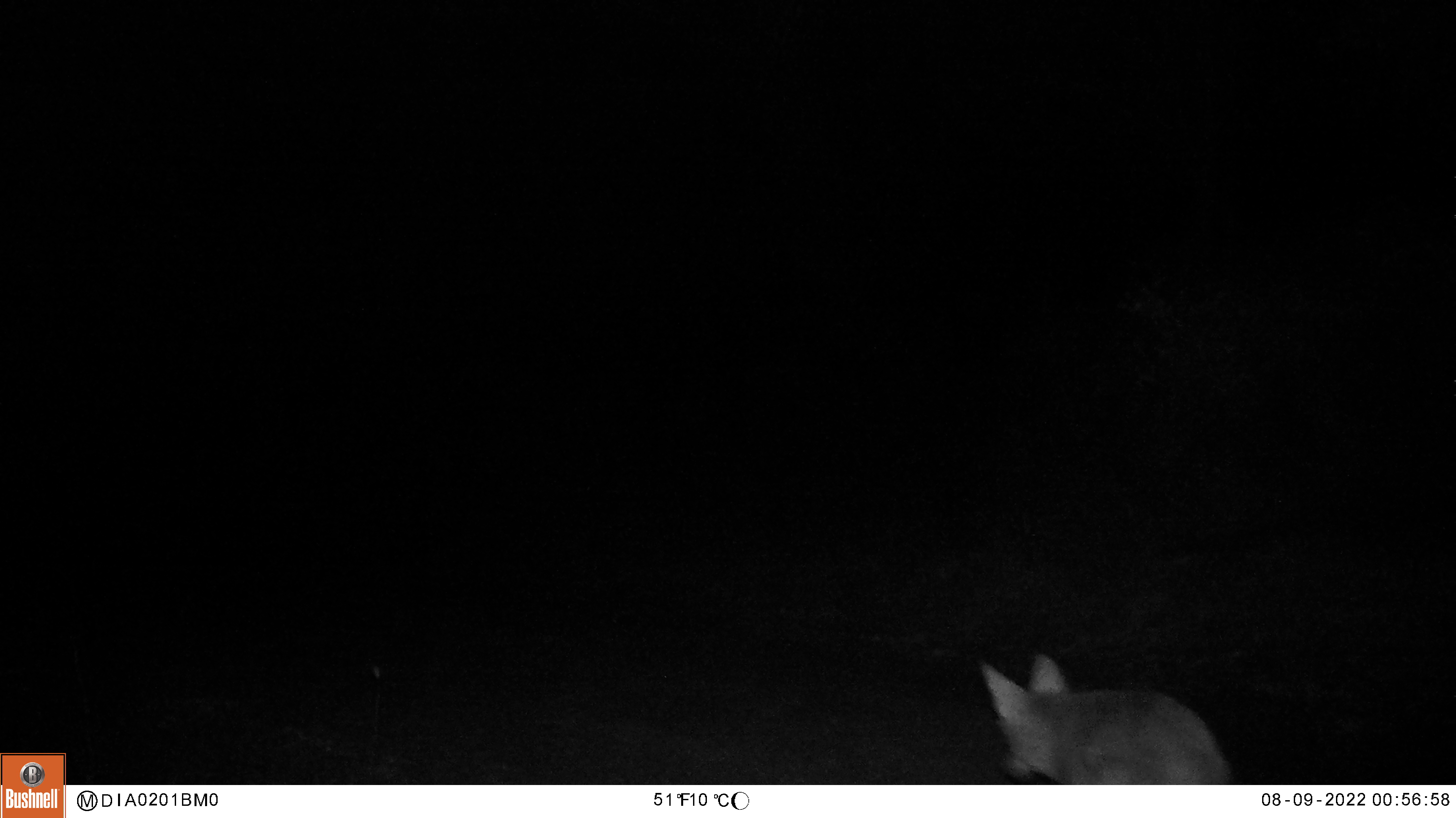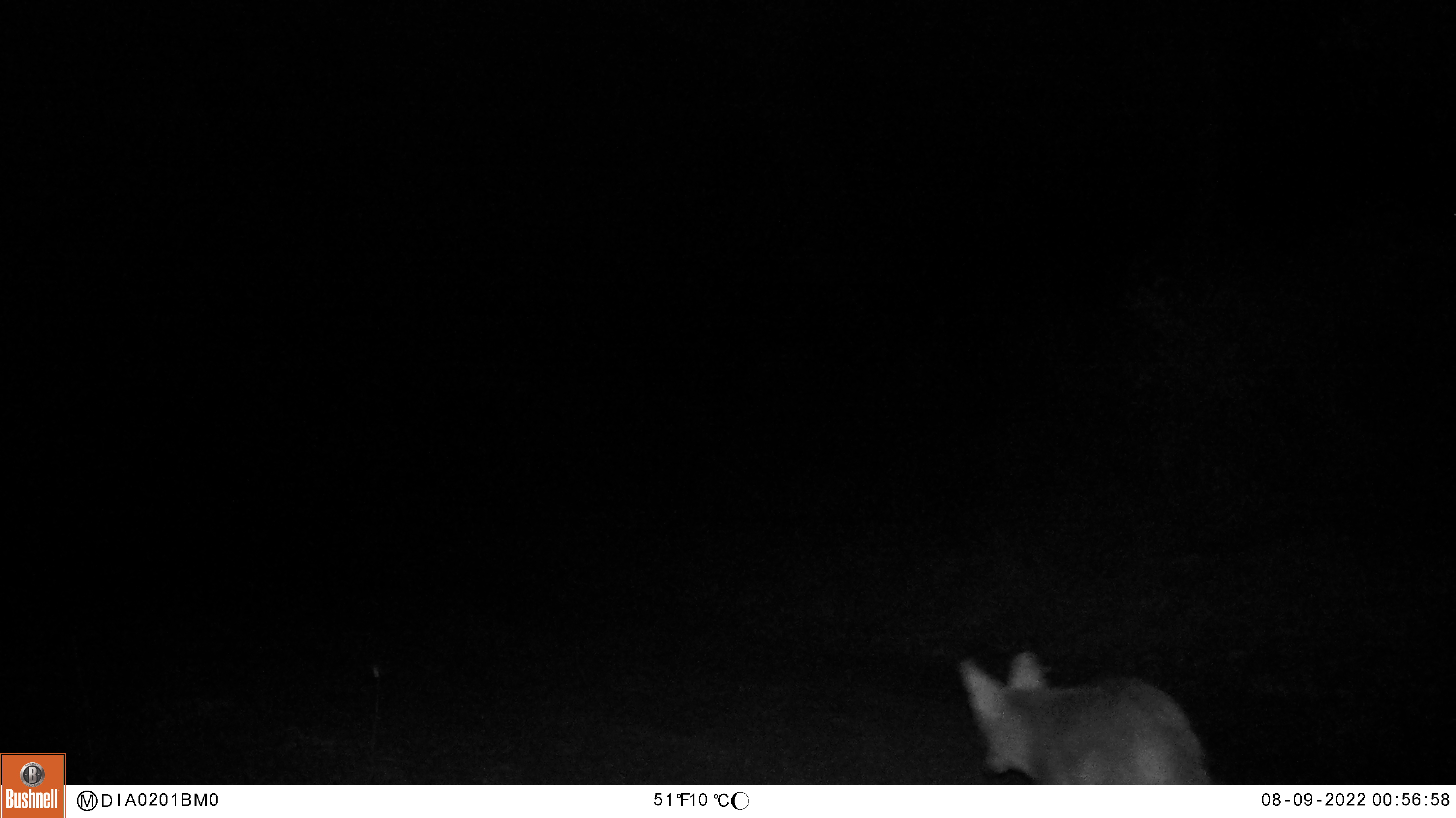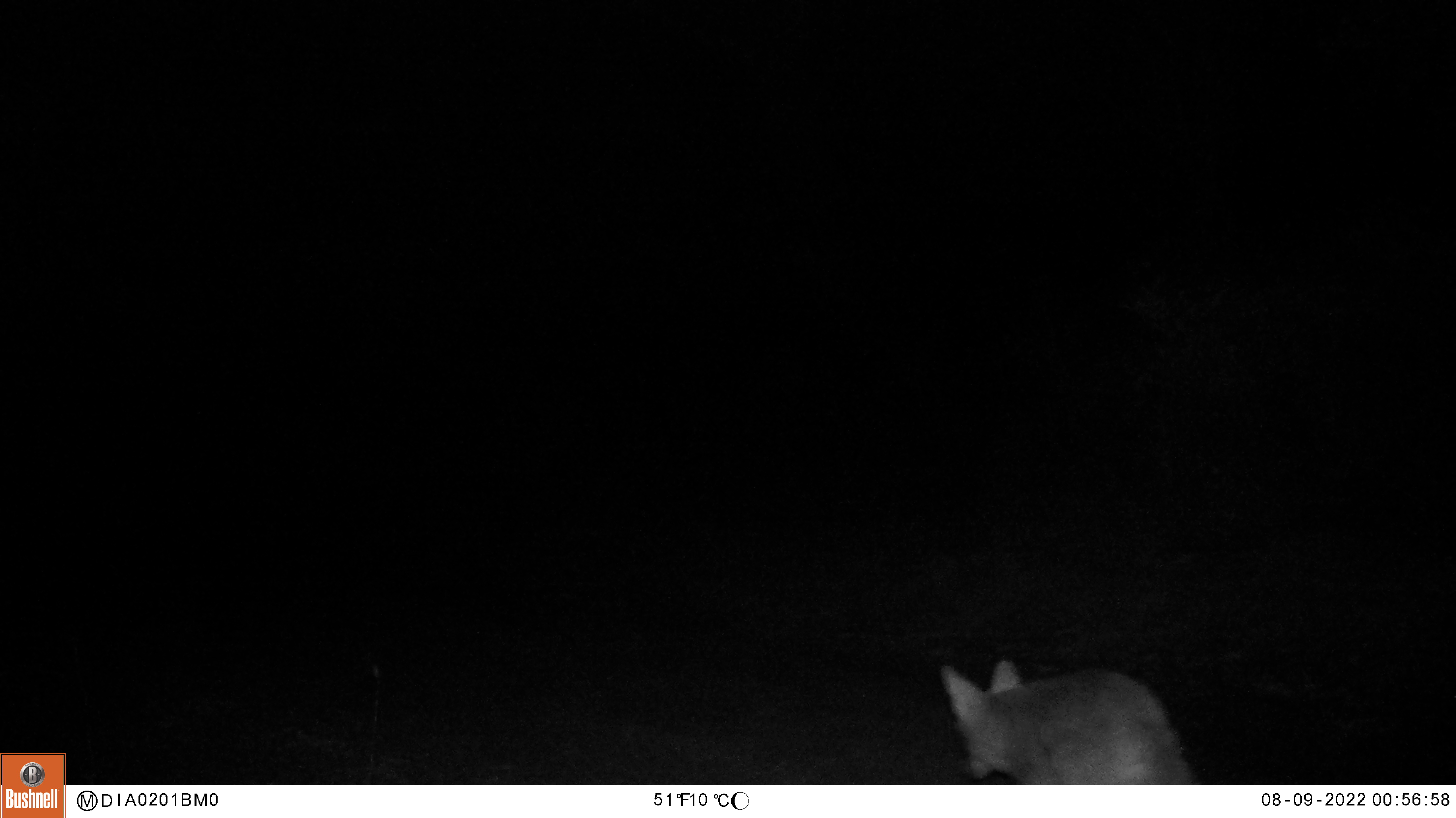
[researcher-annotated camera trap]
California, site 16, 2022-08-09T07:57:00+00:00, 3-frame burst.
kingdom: Animalia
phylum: Chordata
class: Mammalia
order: Carnivora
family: Canidae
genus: Canis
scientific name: Canis latrans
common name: coyote